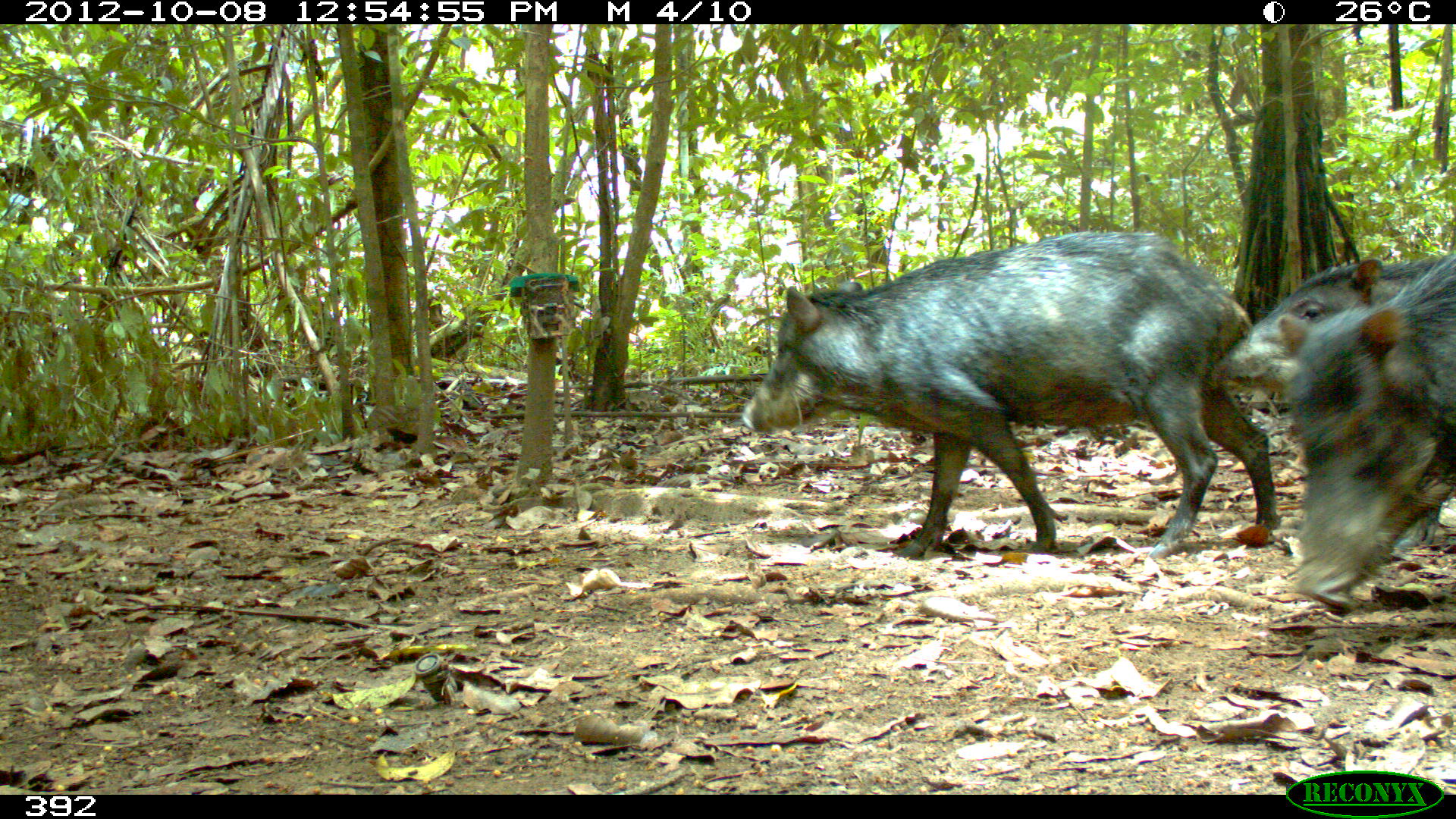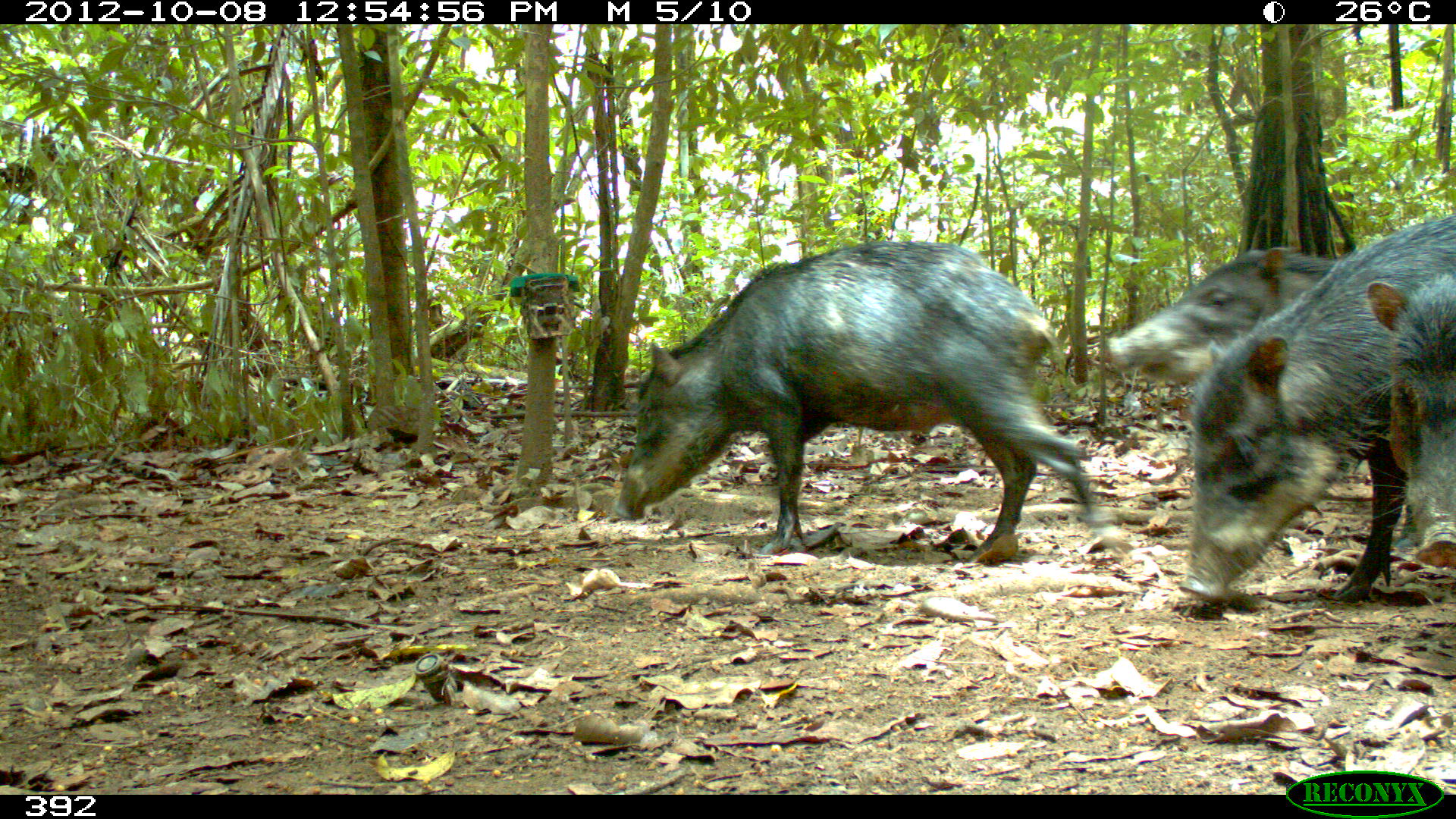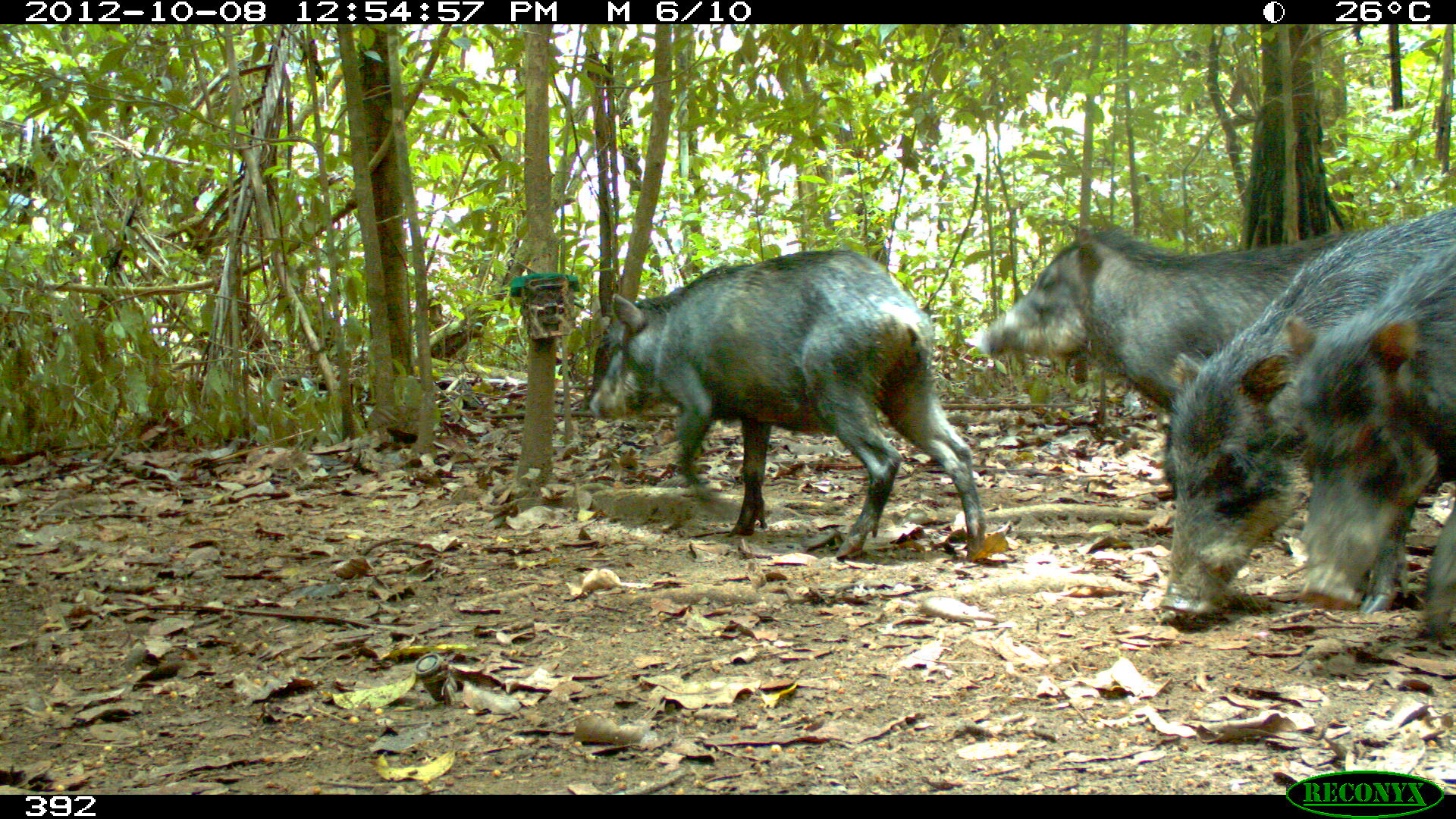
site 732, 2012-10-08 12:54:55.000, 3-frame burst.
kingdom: Animalia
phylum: Chordata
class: Mammalia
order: Artiodactyla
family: Tayassuidae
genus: Tayassu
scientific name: Tayassu pecari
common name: white-lipped peccary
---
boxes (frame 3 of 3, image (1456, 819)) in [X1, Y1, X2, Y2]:
tayassu pecari: [1157, 204, 1454, 630]; [586, 247, 986, 562]; [971, 222, 1346, 416]; [1278, 240, 1455, 643]